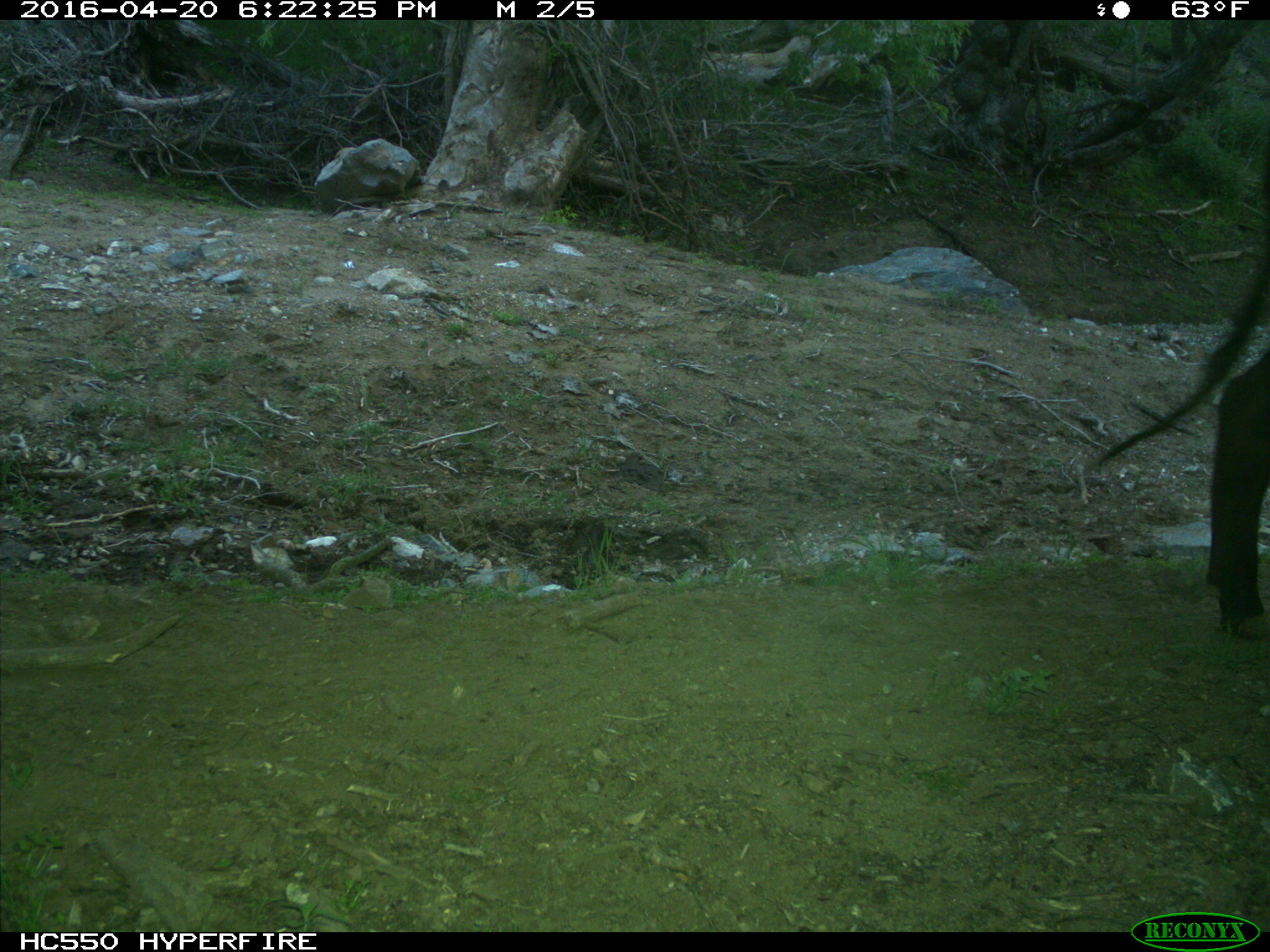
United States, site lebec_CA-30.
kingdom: Animalia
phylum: Chordata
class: Mammalia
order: Artiodactyla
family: Bovidae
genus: Bos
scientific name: Bos taurus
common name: domestic cow